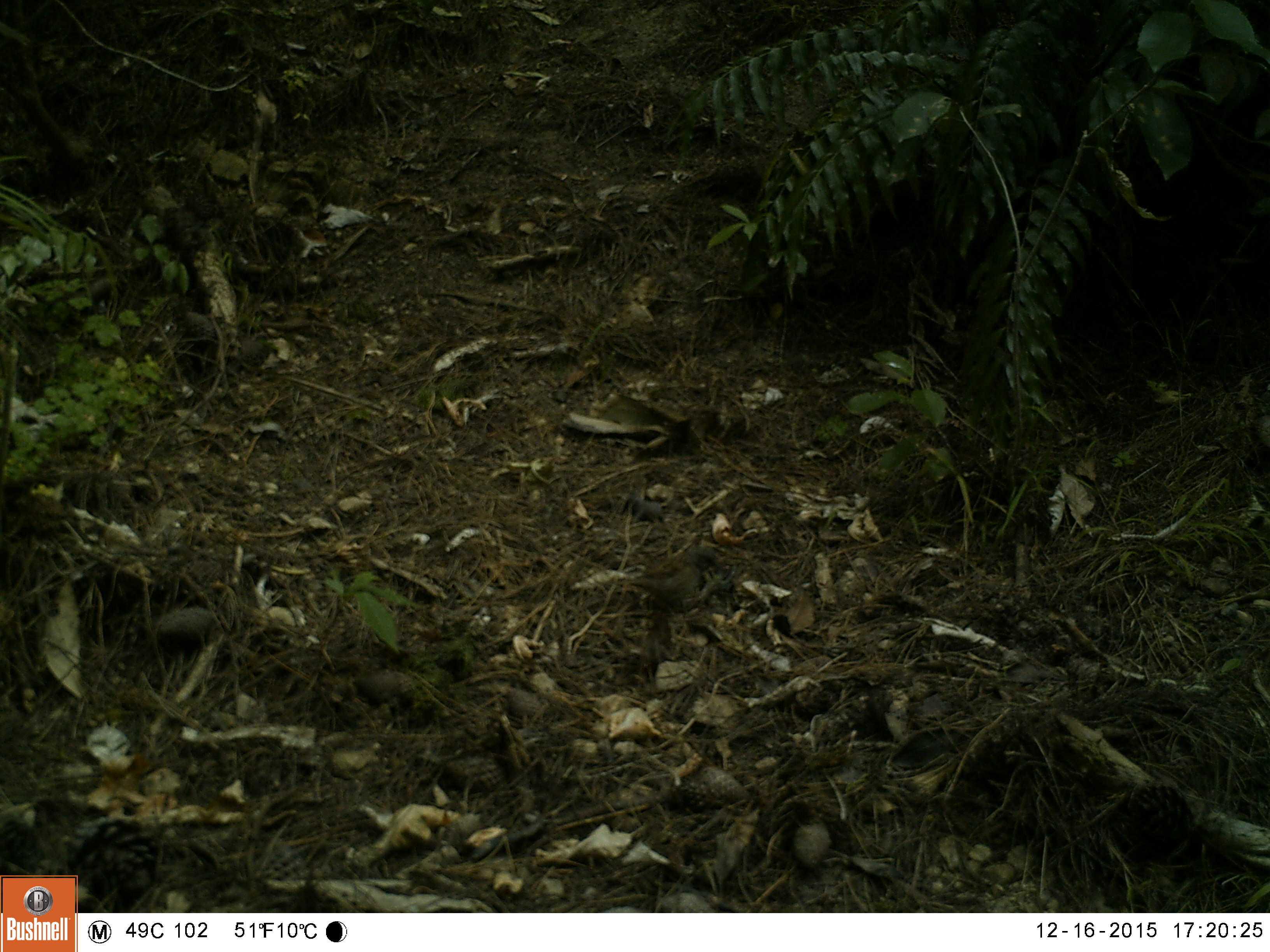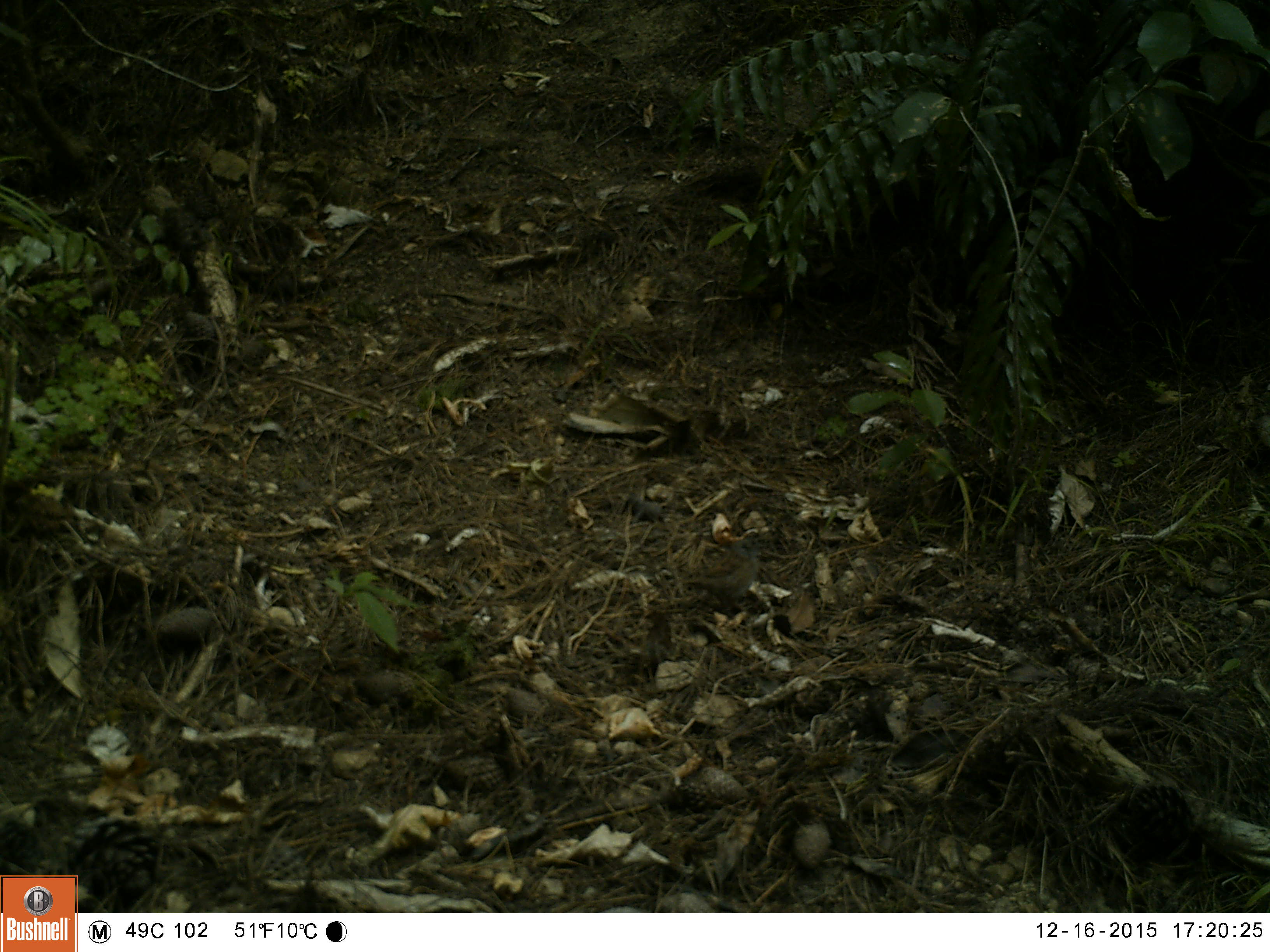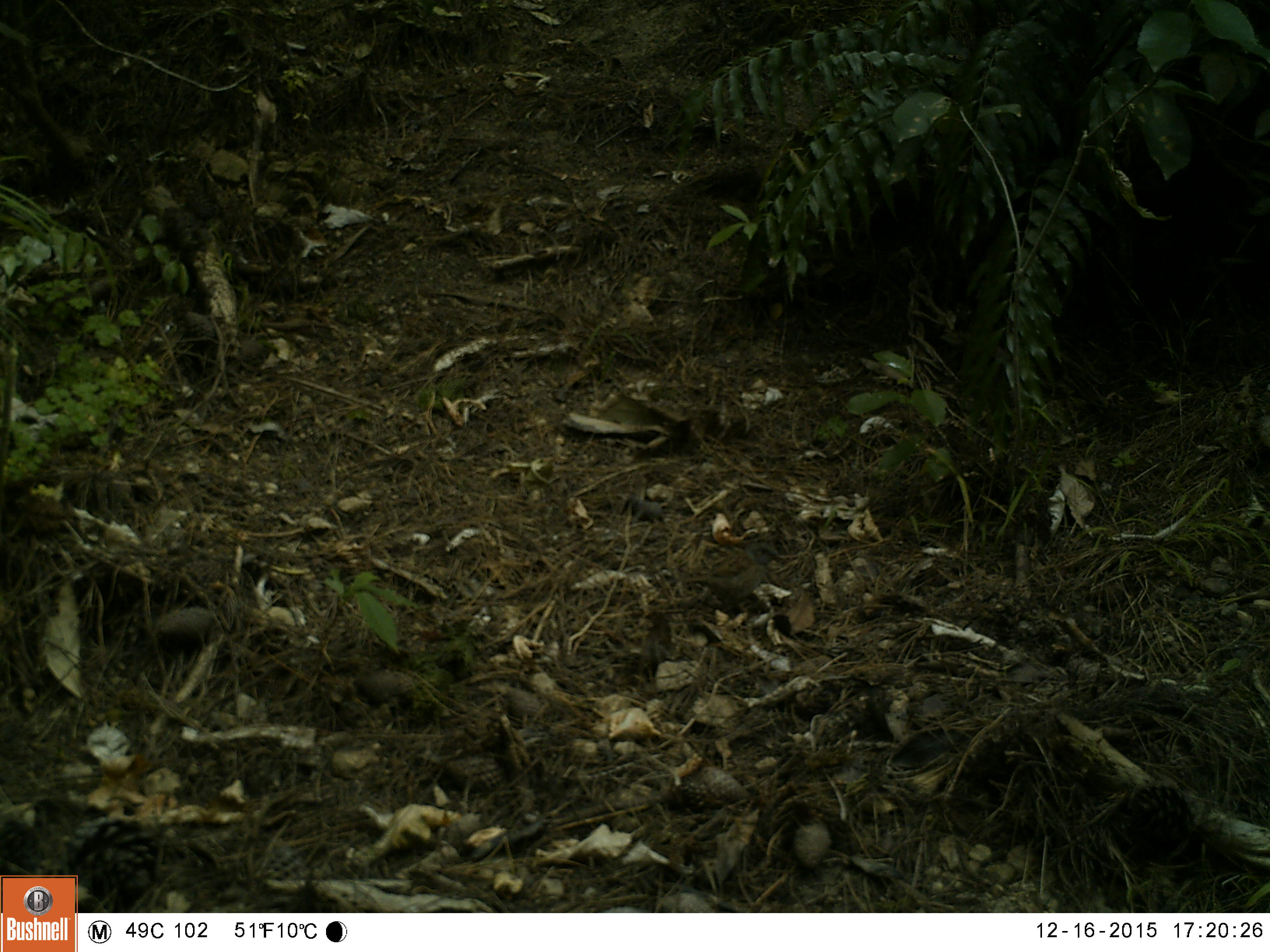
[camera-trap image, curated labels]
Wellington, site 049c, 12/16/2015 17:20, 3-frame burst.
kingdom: Animalia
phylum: Chordata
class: Aves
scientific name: Aves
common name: bird